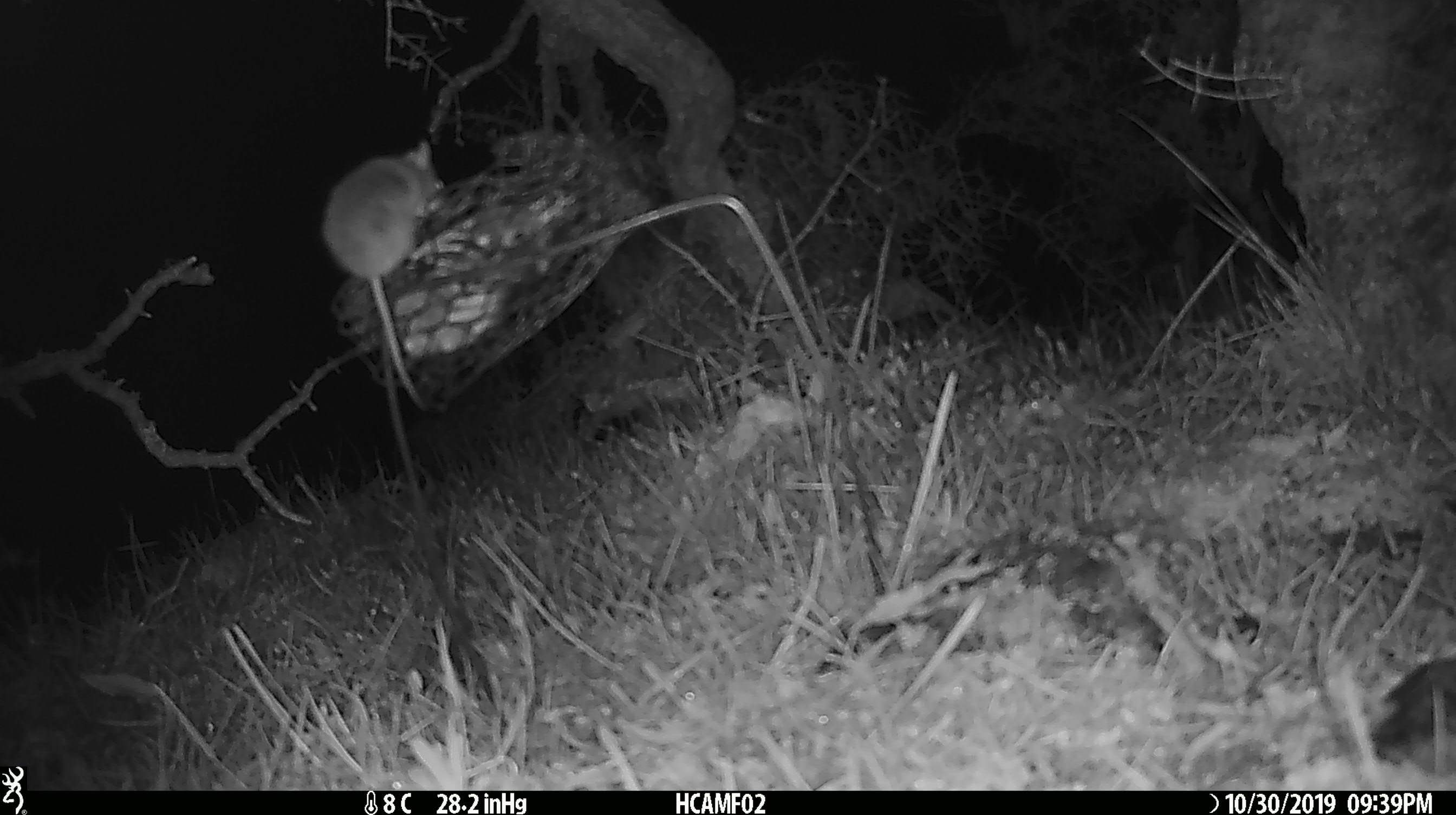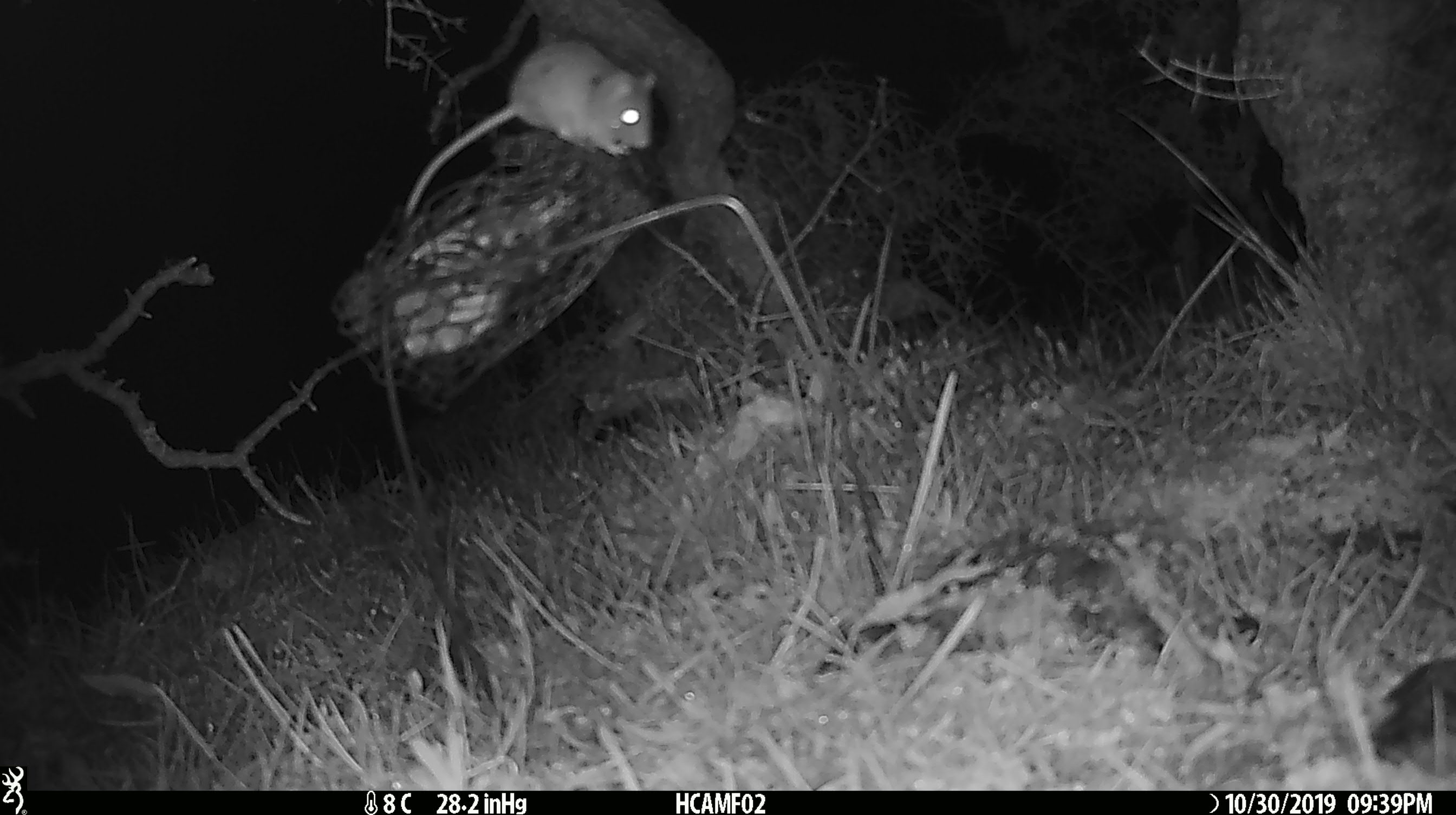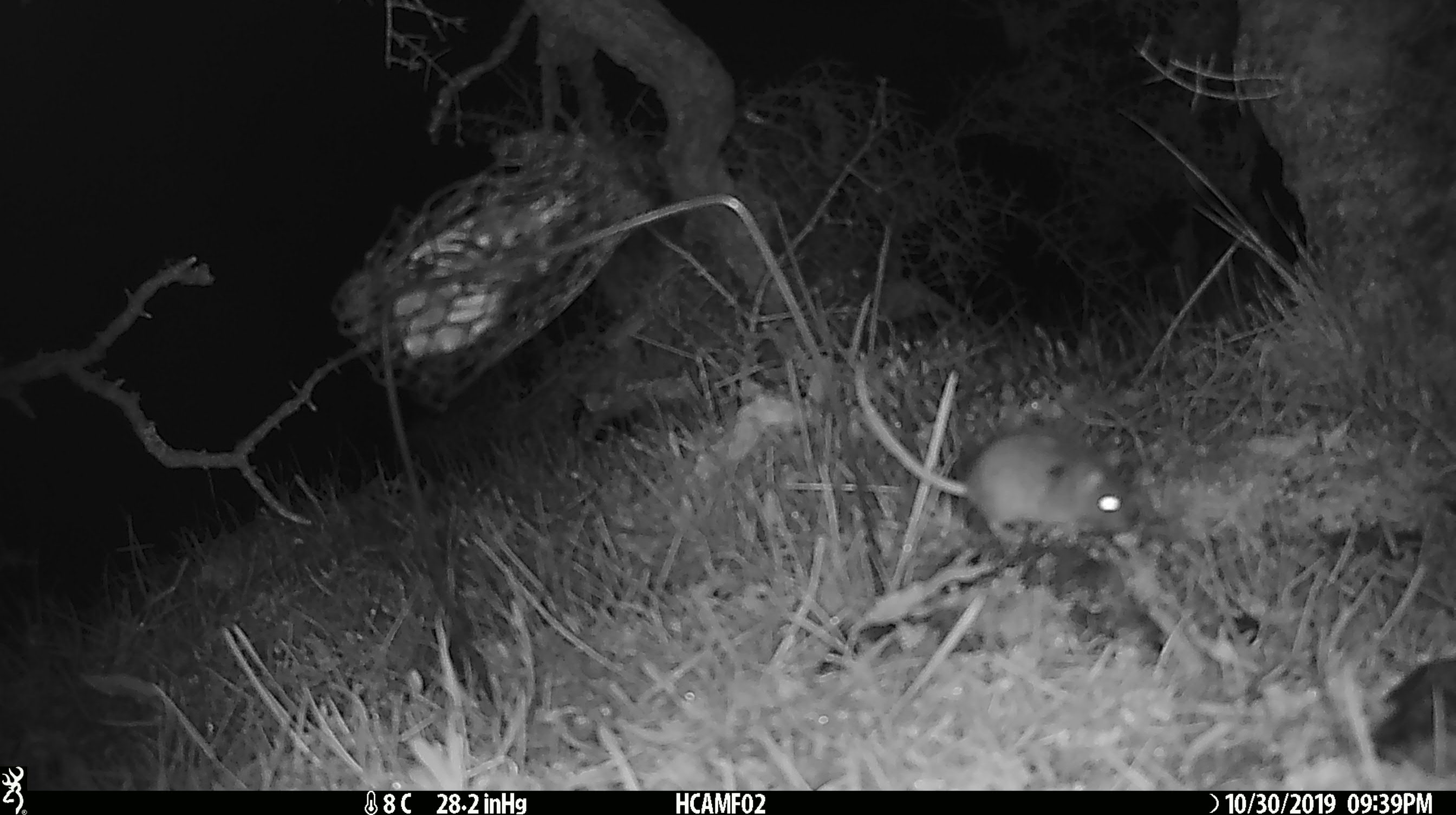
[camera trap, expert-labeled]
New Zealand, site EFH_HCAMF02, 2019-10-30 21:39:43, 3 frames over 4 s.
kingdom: Animalia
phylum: Chordata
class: Mammalia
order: Rodentia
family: Muridae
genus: Mus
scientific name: Mus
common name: mouse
Mouse (Mus).